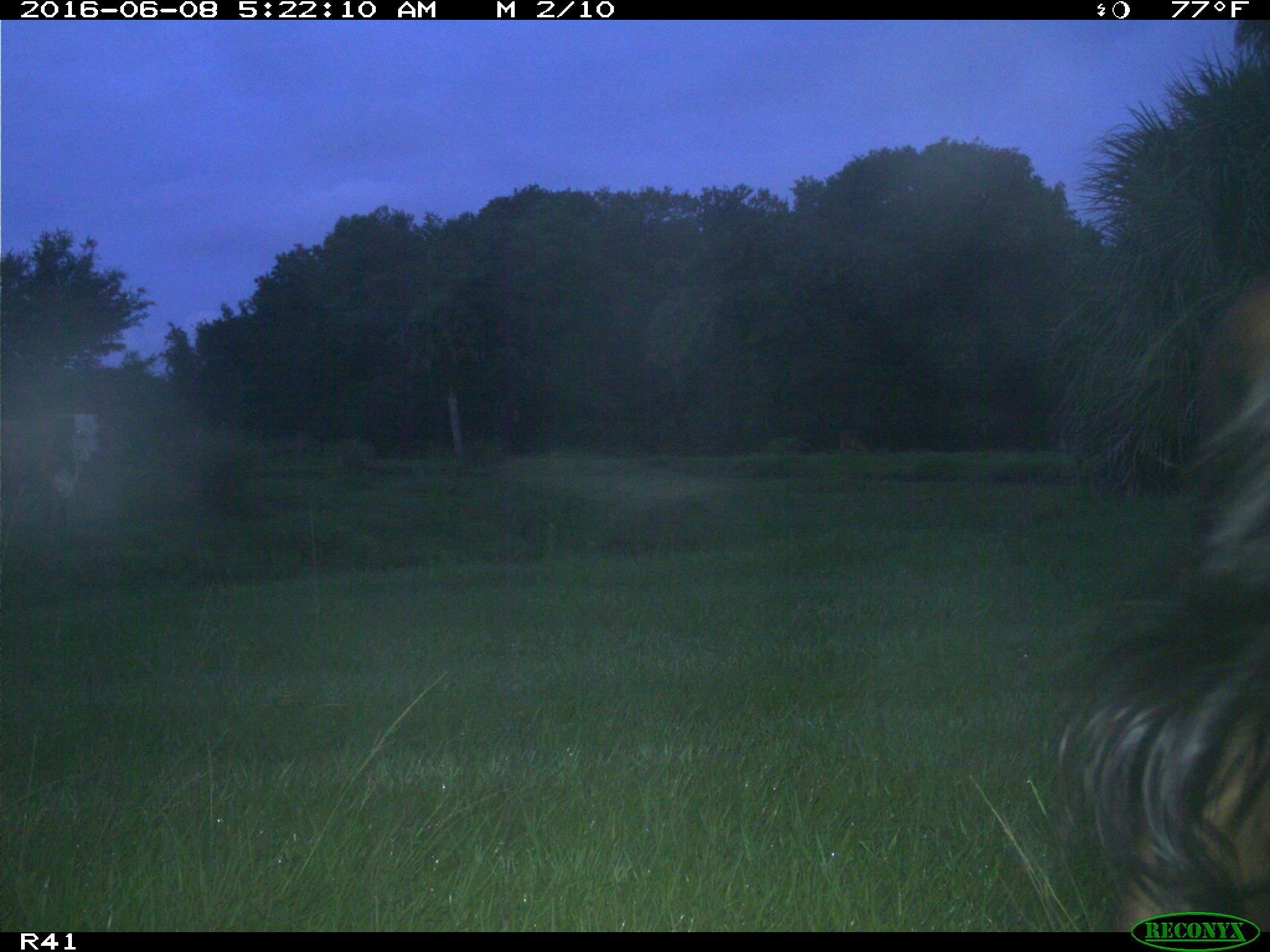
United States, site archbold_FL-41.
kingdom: Animalia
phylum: Chordata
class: Mammalia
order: Artiodactyla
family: Bovidae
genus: Bos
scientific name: Bos taurus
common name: domestic cow